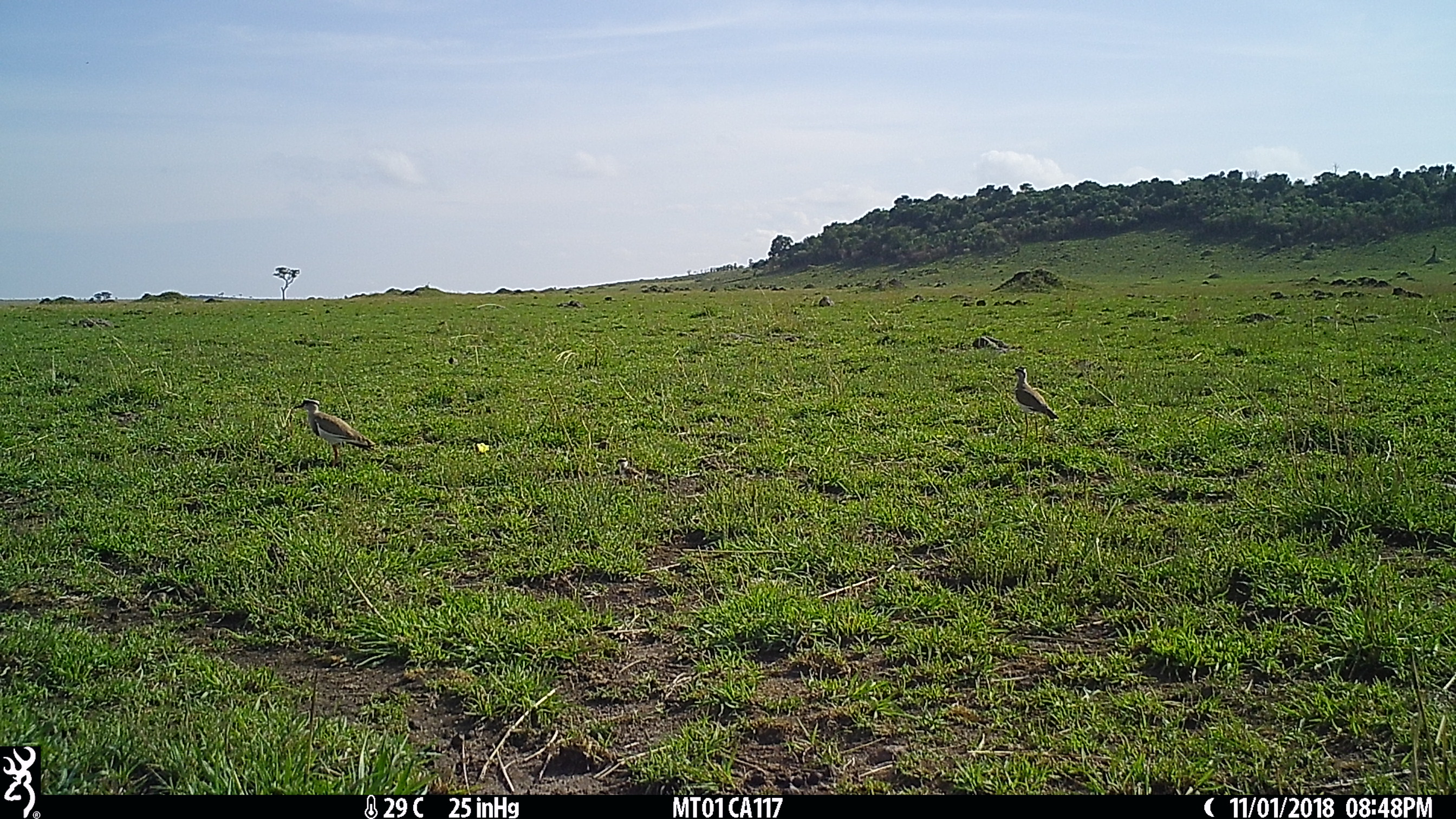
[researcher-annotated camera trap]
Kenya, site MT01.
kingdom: Animalia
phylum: Chordata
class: Aves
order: Charadriiformes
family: Charadriidae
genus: Vanellus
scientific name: Vanellus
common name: lapwing